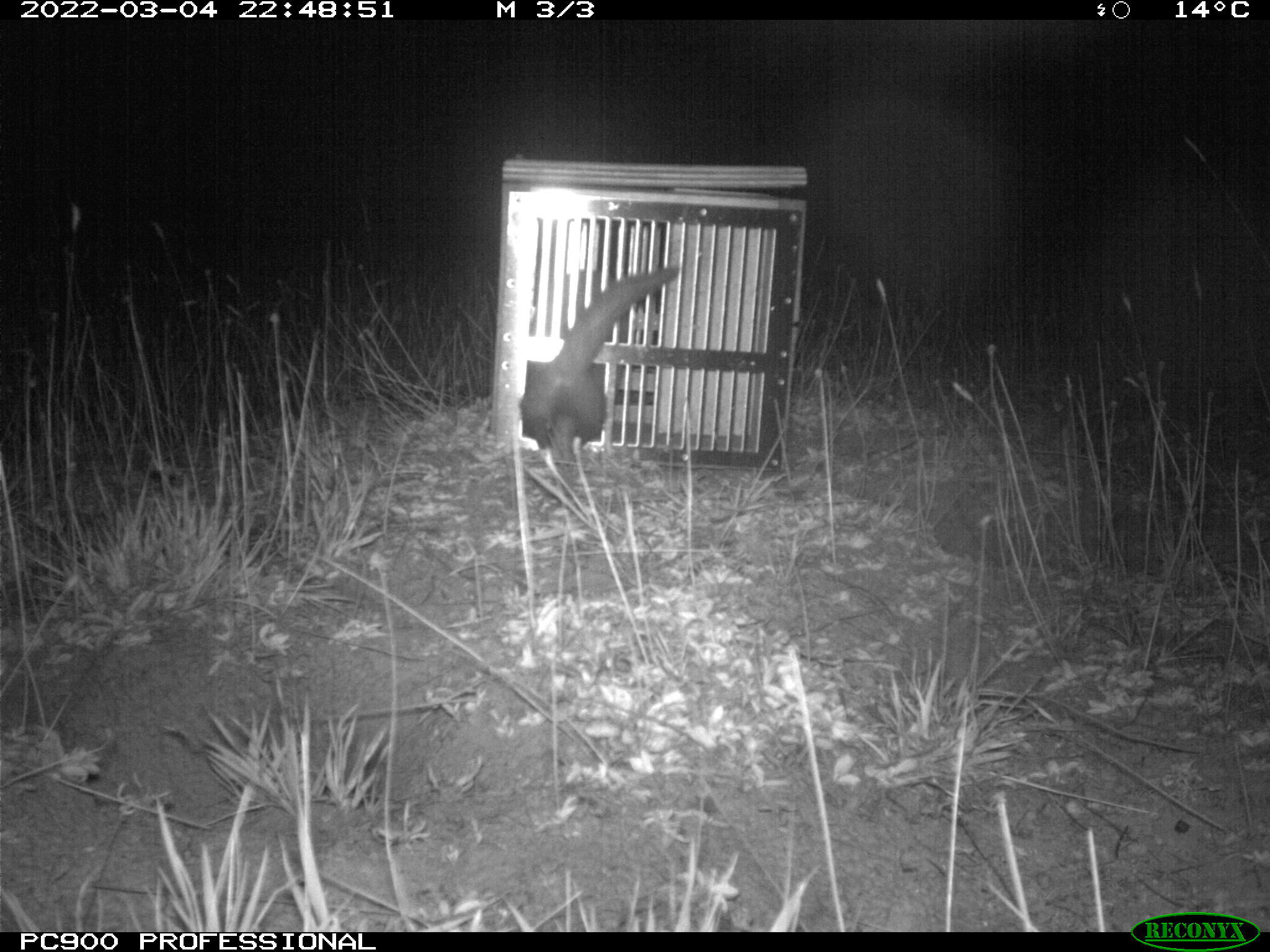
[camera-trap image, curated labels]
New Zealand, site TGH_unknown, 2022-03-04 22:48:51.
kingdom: Animalia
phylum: Chordata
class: Mammalia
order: Carnivora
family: Mustelidae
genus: Mustela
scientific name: Mustela furo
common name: ferret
Ferret (Mustela furo).